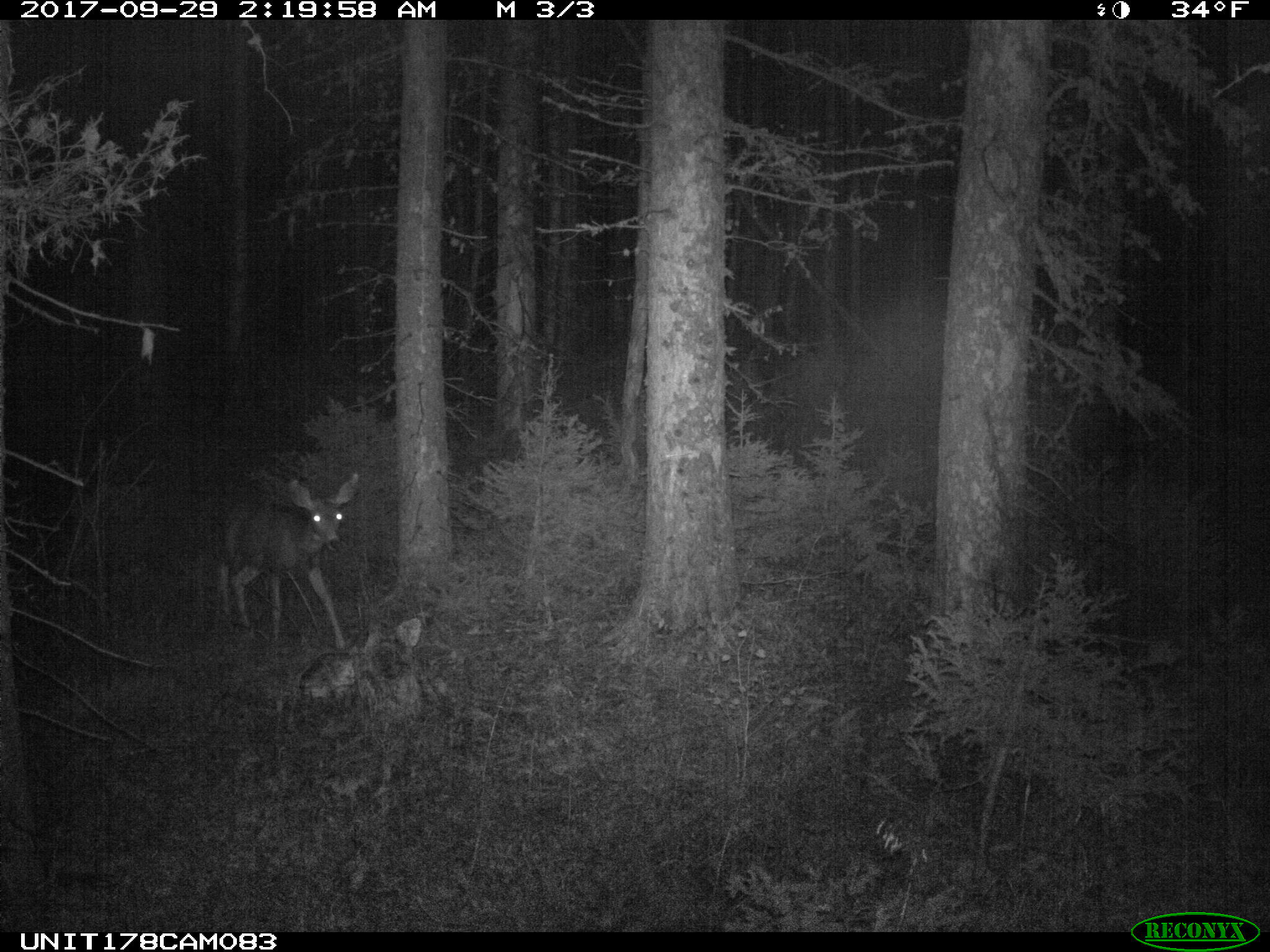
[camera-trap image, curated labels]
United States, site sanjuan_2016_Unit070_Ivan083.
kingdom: Animalia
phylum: Chordata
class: Mammalia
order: Artiodactyla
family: Cervidae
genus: Odocoileus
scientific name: Odocoileus hemionus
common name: mule deer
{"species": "Odocoileus hemionus (mule deer)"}